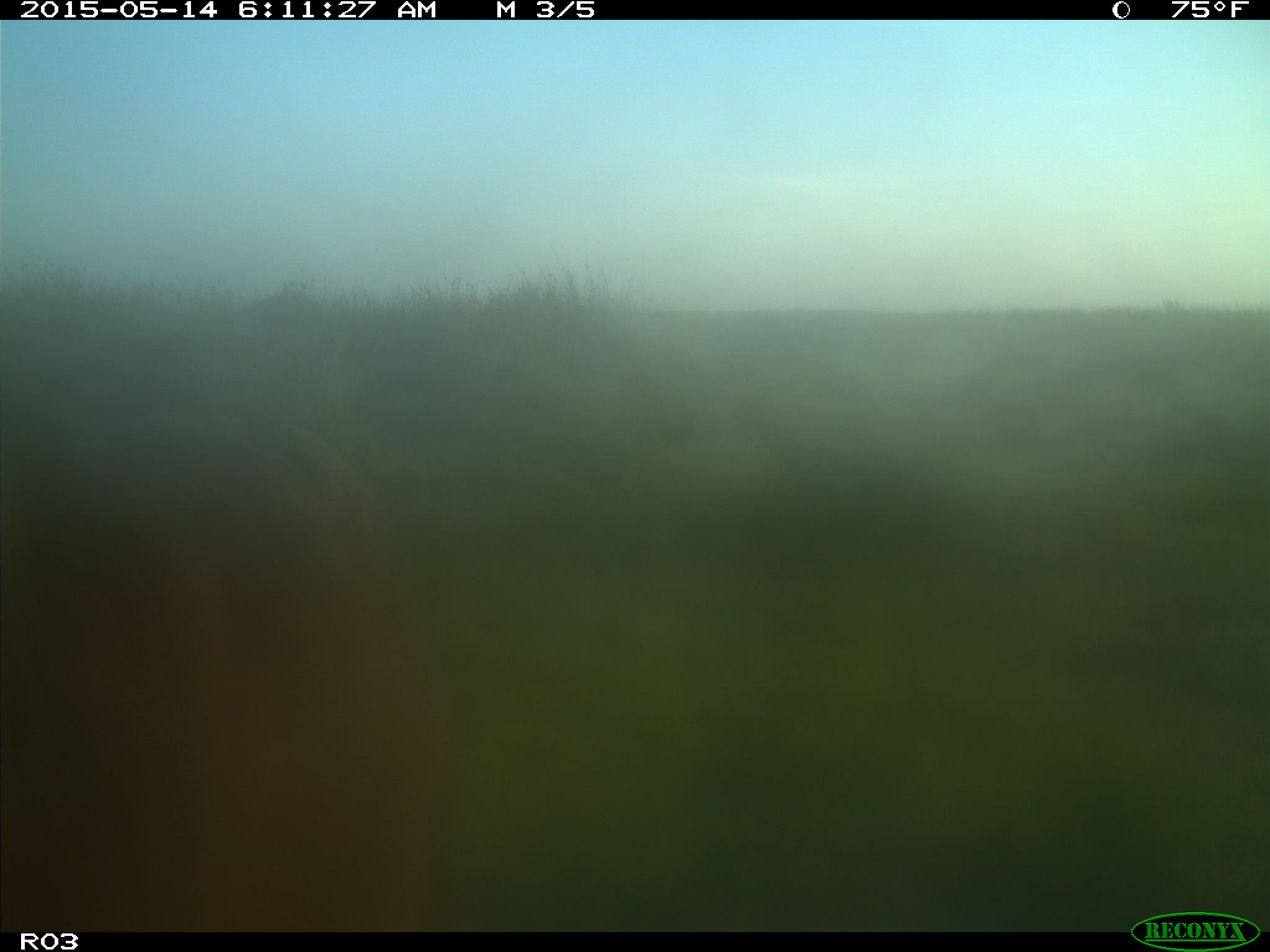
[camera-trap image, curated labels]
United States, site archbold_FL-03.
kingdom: Animalia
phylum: Chordata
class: Mammalia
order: Artiodactyla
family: Bovidae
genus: Bos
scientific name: Bos taurus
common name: domestic cow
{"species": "Bos taurus (domestic cow)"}